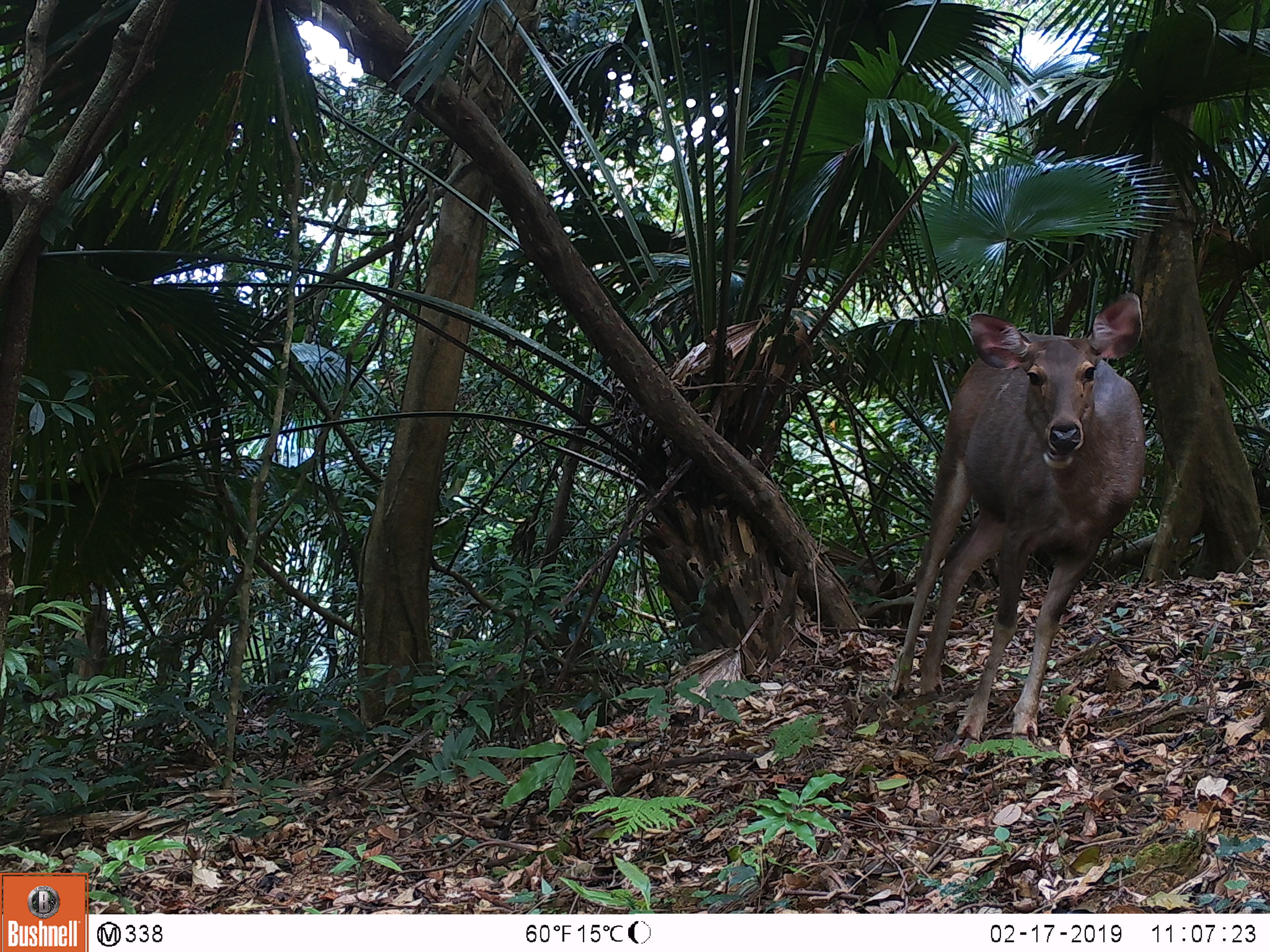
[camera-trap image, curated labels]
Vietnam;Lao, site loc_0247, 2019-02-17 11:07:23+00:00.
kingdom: Animalia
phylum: Chordata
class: Mammalia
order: Artiodactyla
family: Cervidae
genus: Rusa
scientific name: Rusa unicolor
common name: sambar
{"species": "sambar (Rusa unicolor)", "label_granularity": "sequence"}